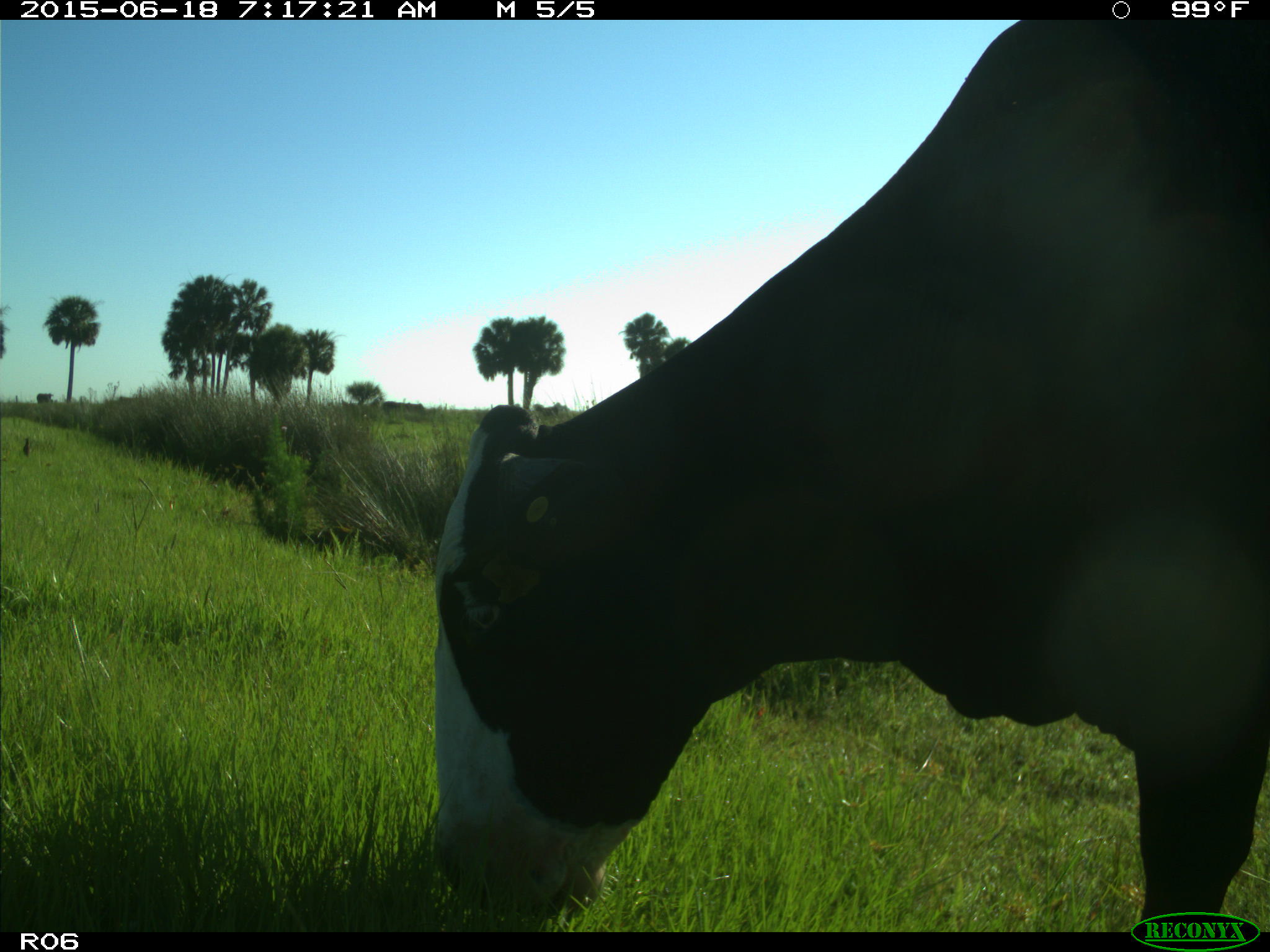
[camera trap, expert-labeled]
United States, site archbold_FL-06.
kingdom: Animalia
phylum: Chordata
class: Mammalia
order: Artiodactyla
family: Bovidae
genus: Bos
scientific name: Bos taurus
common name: domestic cow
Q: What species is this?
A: Bos taurus (domestic cow).